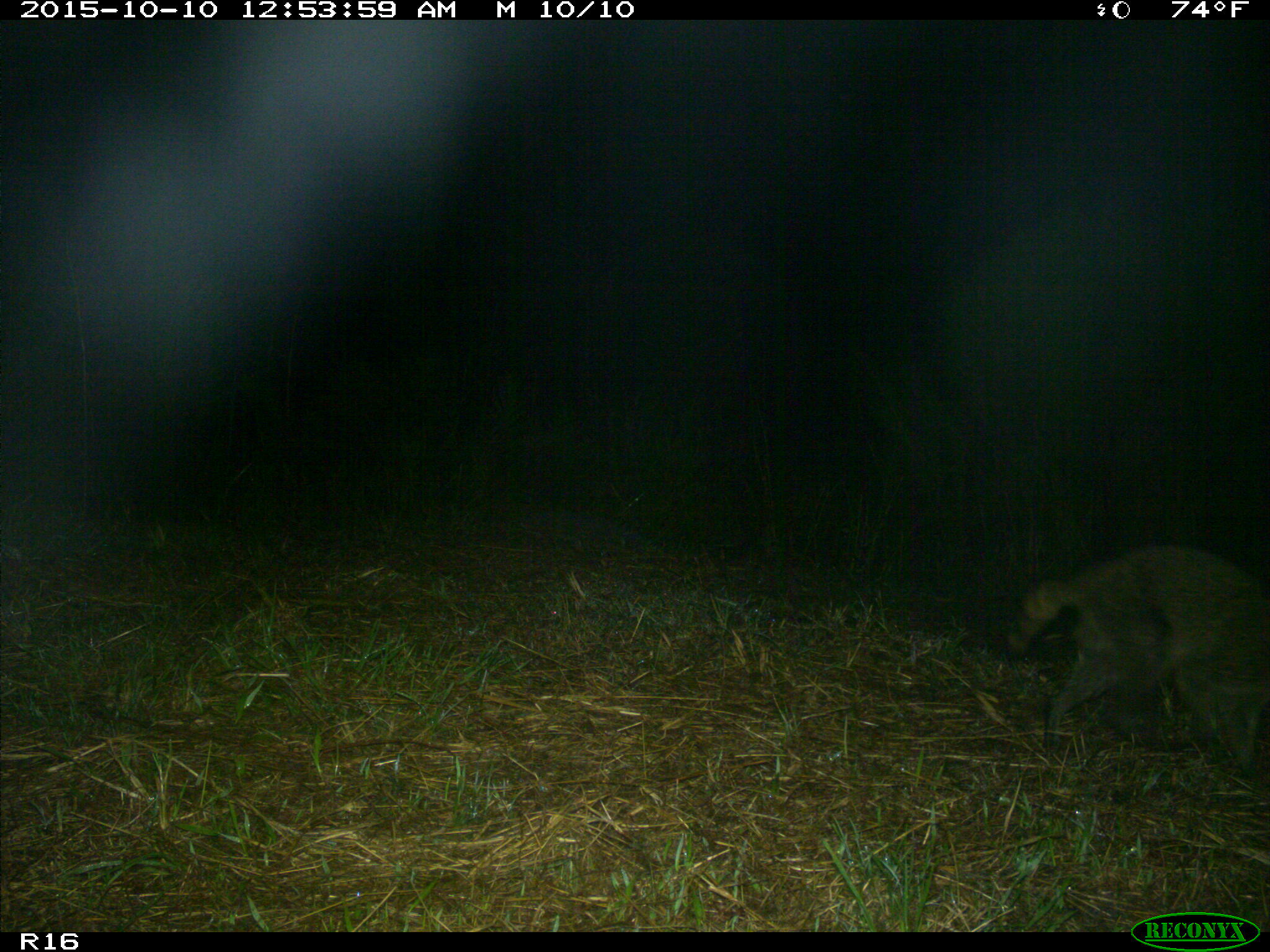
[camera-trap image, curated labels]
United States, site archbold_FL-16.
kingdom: Animalia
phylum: Chordata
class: Mammalia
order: Carnivora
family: Procyonidae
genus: Procyon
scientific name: Procyon lotor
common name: common raccoon